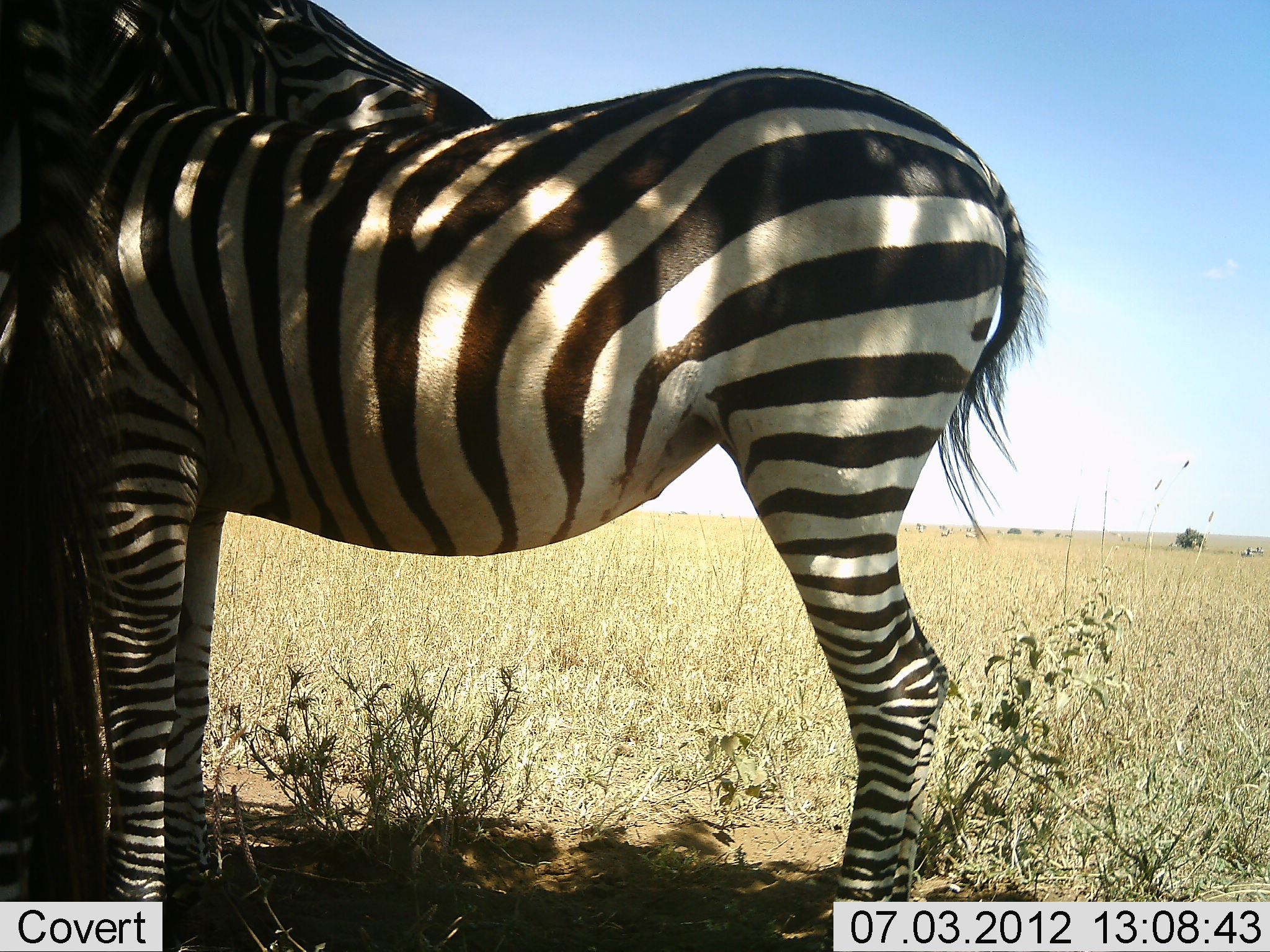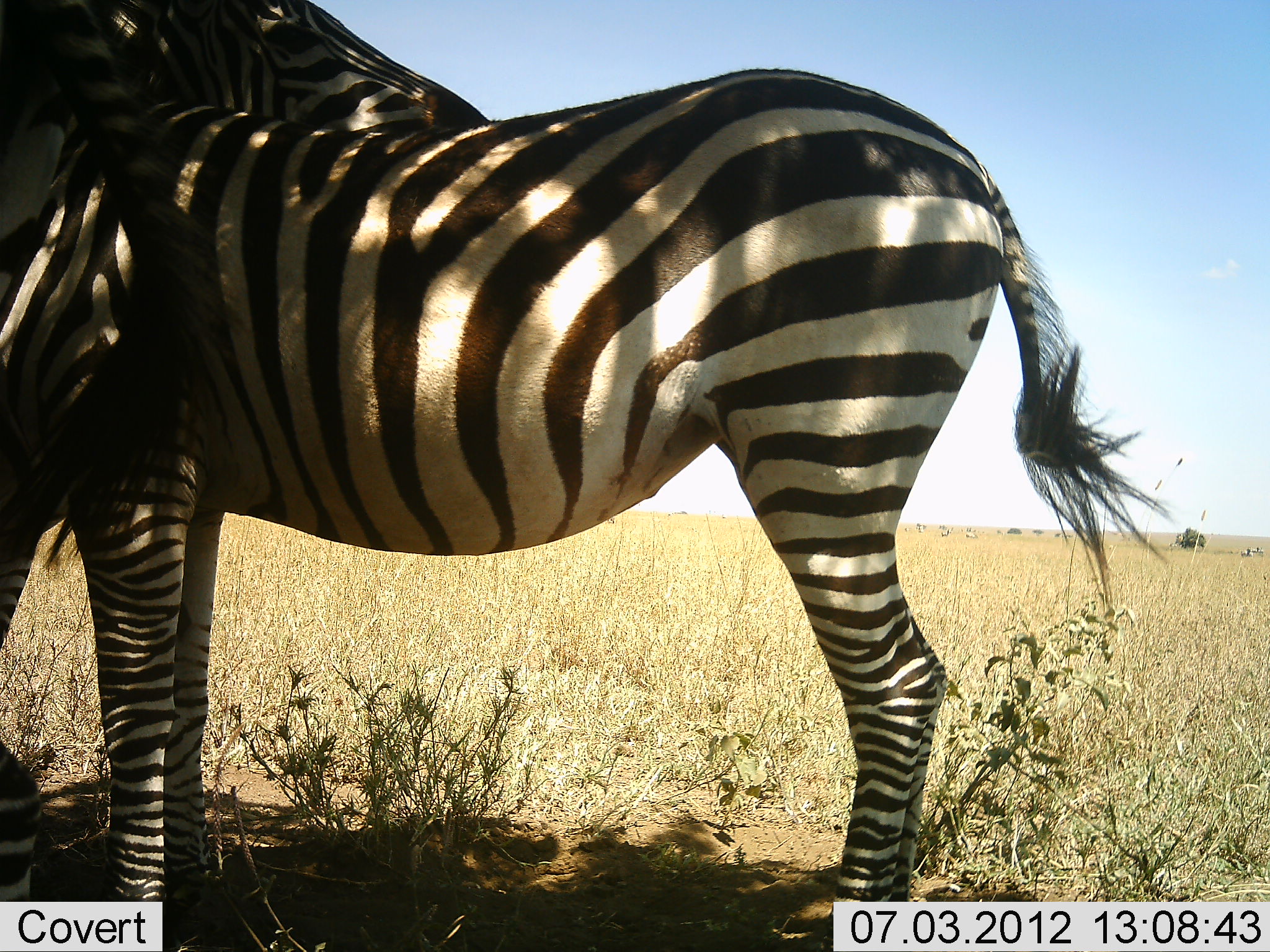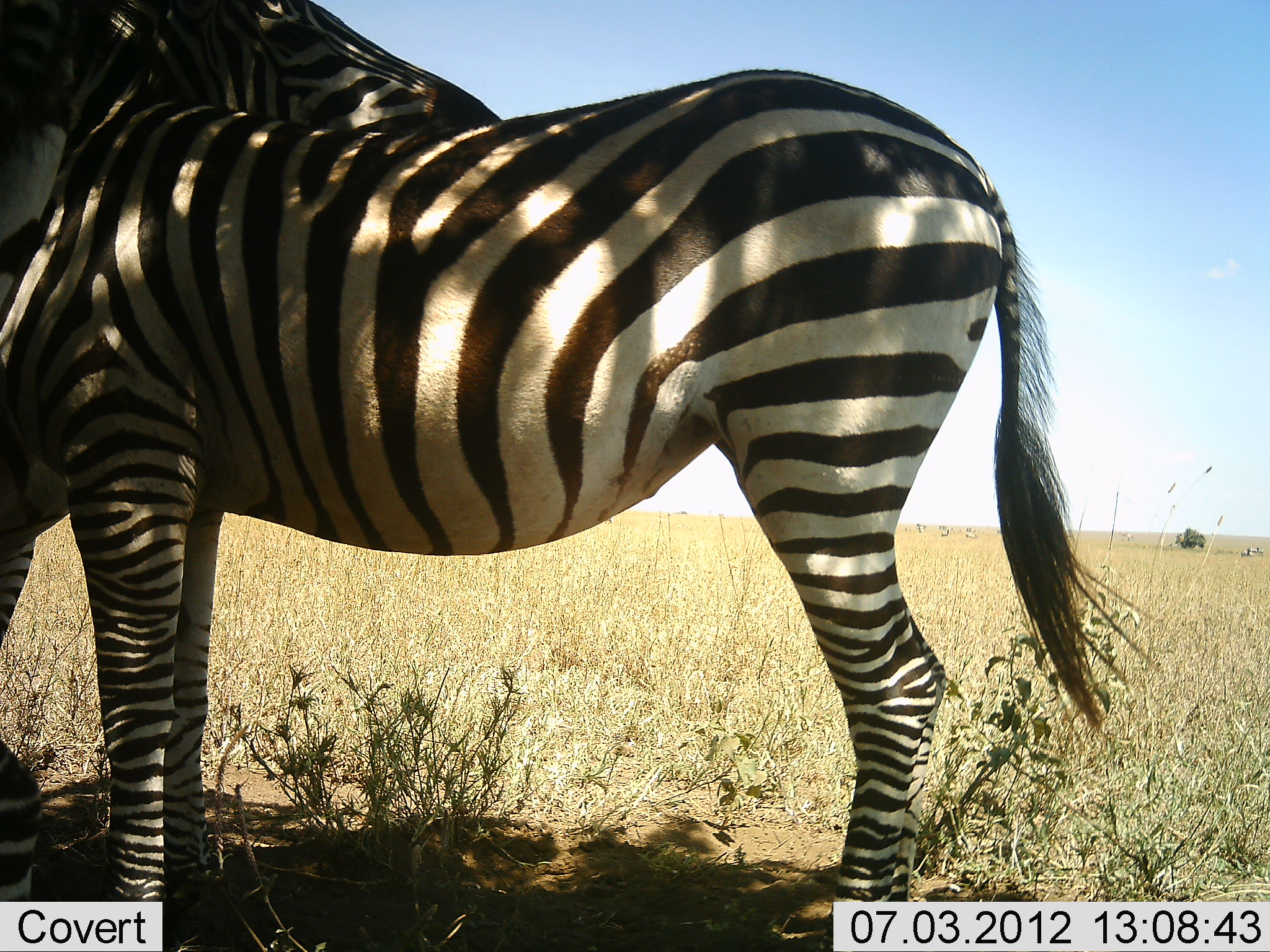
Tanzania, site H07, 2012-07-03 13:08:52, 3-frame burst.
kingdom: Animalia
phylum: Chordata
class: Mammalia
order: Perissodactyla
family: Equidae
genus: Equus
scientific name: Equus quagga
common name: plains zebra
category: zebra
Zebra (plains zebra) (Equus quagga), count 2. Behavior (volunteer vote fractions): standing 90%, resting 0%, moving 10%, interacting 20%. Young present (vote fraction): 0%. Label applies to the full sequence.